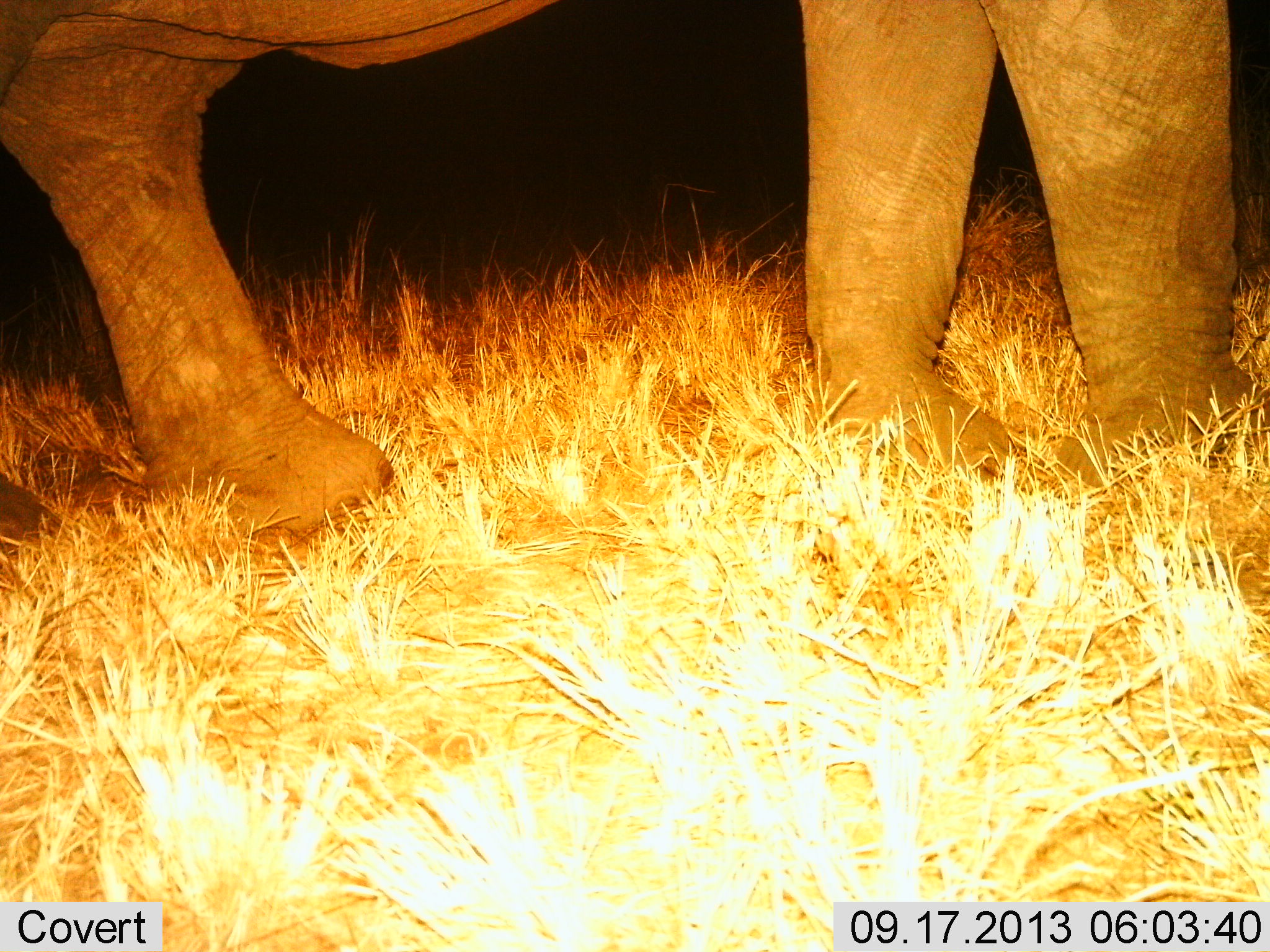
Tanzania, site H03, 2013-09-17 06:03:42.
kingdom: Animalia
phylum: Chordata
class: Mammalia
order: Proboscidea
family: Elephantidae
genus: Loxodonta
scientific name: Loxodonta africana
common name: african bush elephant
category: elephant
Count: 1.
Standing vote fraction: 50%.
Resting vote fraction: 0%.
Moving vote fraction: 50%.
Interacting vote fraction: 0%.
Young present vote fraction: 0%.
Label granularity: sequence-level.